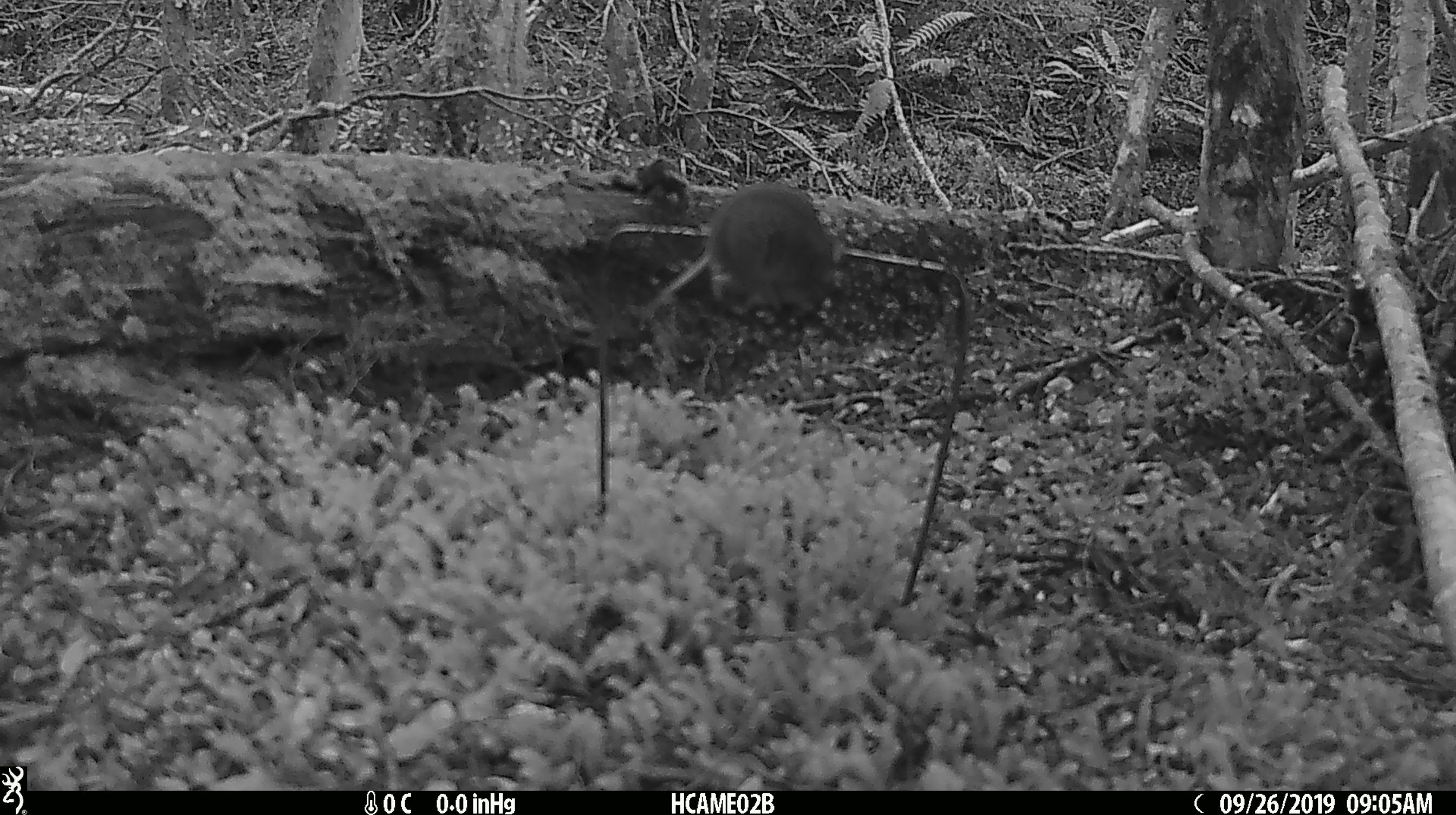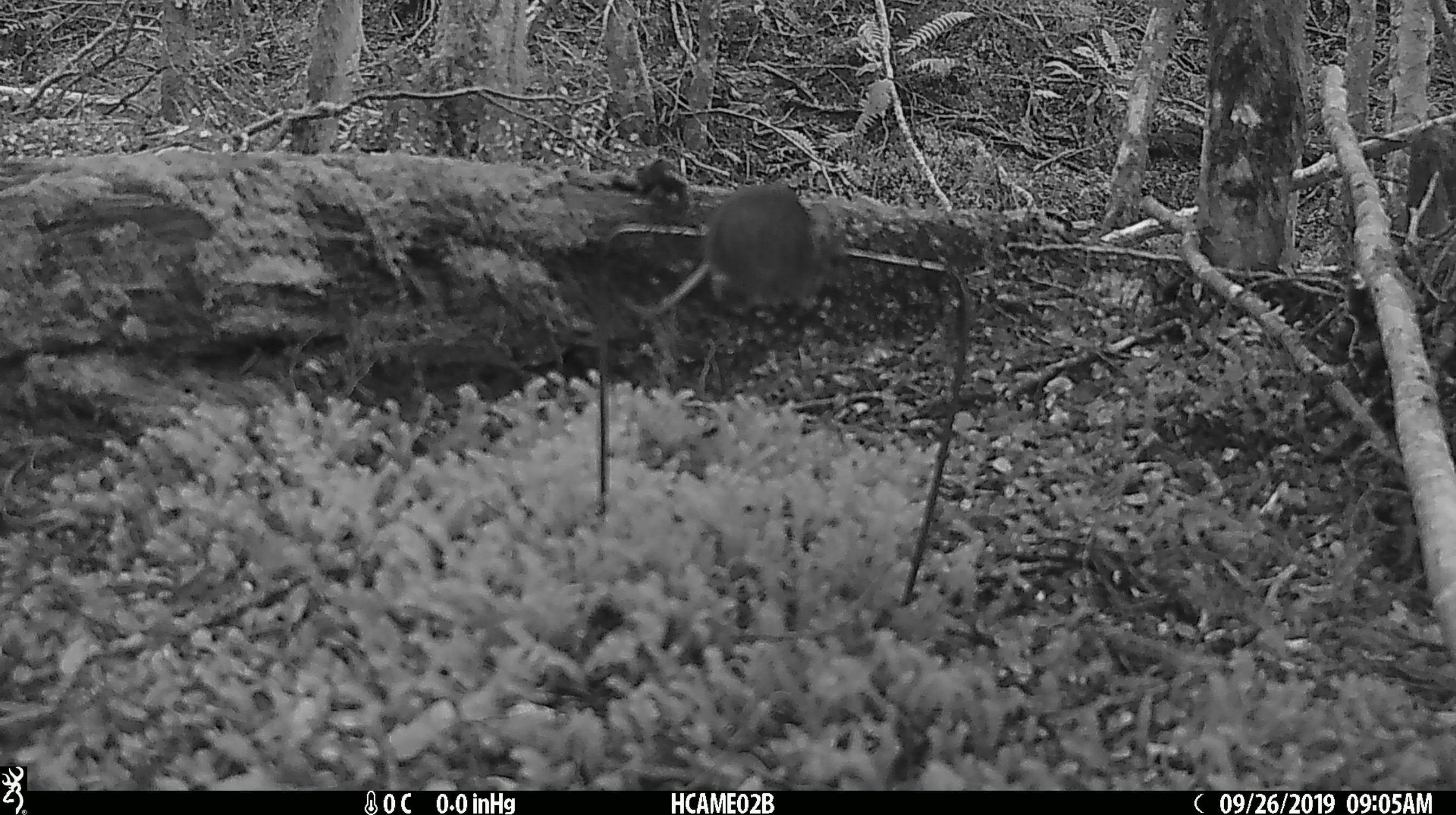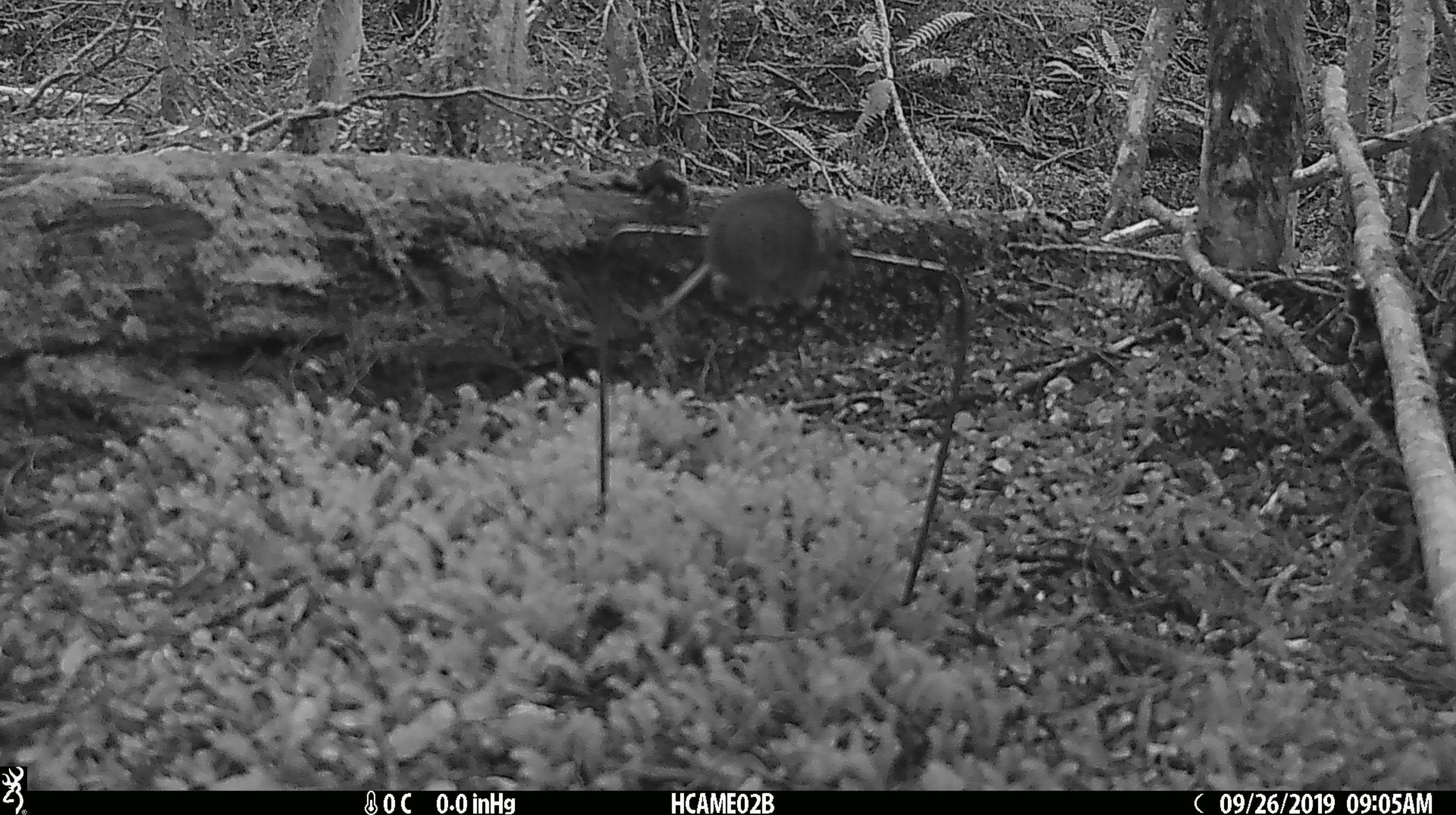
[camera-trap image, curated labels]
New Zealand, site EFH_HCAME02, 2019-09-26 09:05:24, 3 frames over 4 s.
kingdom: Animalia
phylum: Chordata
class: Mammalia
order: Rodentia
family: Muridae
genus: Mus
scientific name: Mus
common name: mouse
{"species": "mouse (Mus)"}